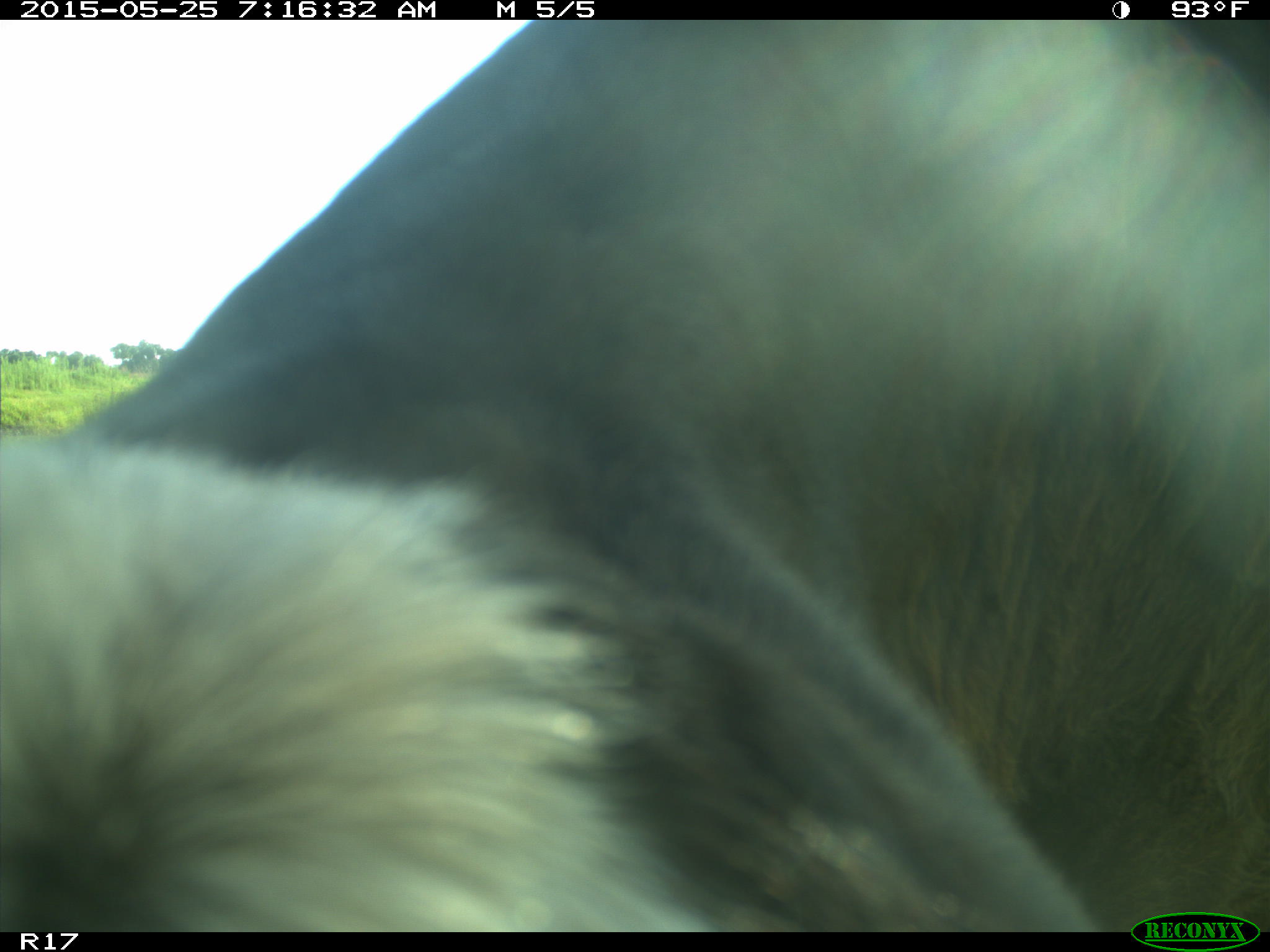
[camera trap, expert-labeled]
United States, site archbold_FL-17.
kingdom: Animalia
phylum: Chordata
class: Mammalia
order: Artiodactyla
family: Bovidae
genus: Bos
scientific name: Bos taurus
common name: domestic cow